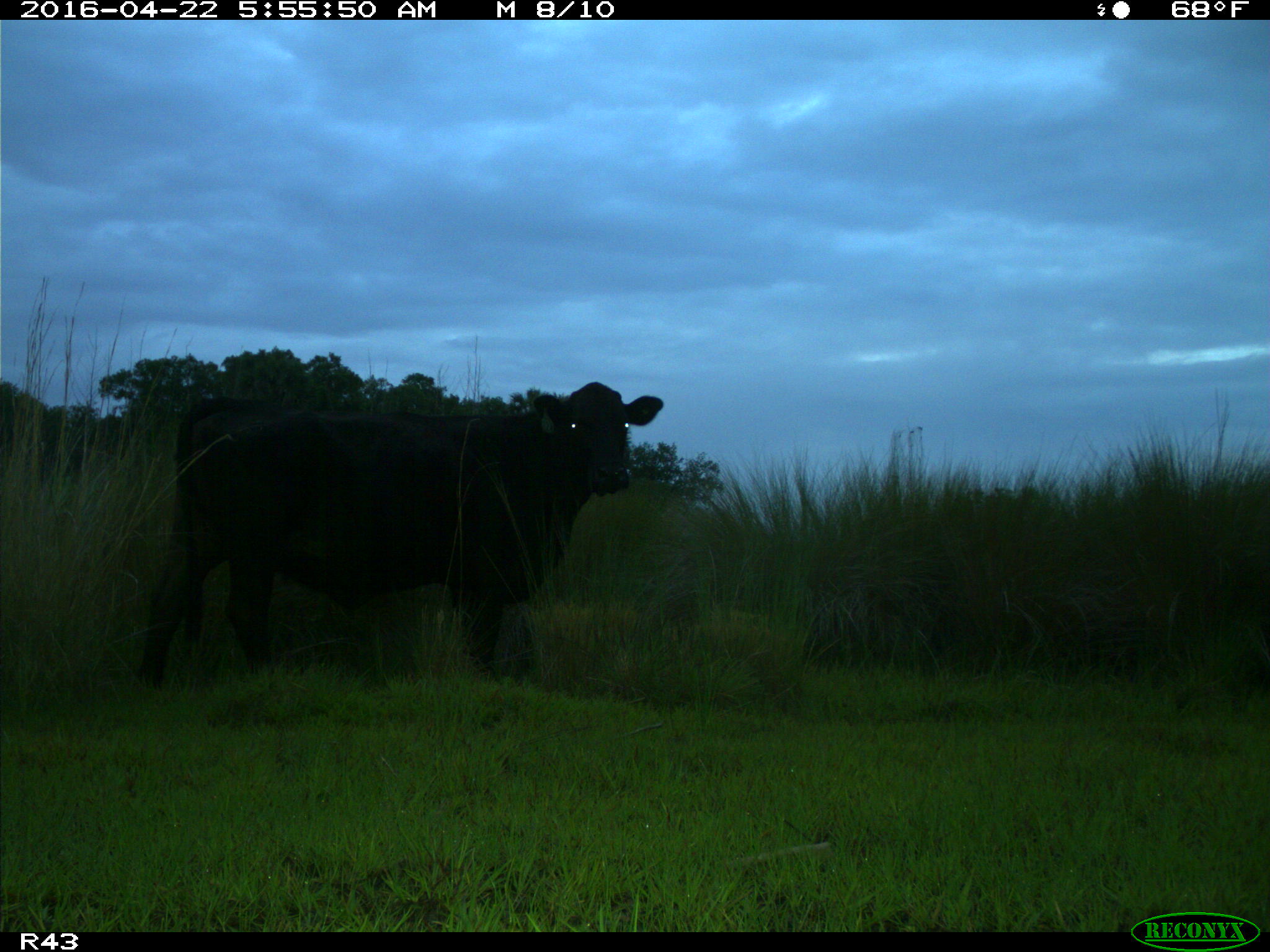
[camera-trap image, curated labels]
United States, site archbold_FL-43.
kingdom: Animalia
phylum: Chordata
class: Mammalia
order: Artiodactyla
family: Bovidae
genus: Bos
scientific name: Bos taurus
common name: domestic cow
Bos taurus (domestic cow).